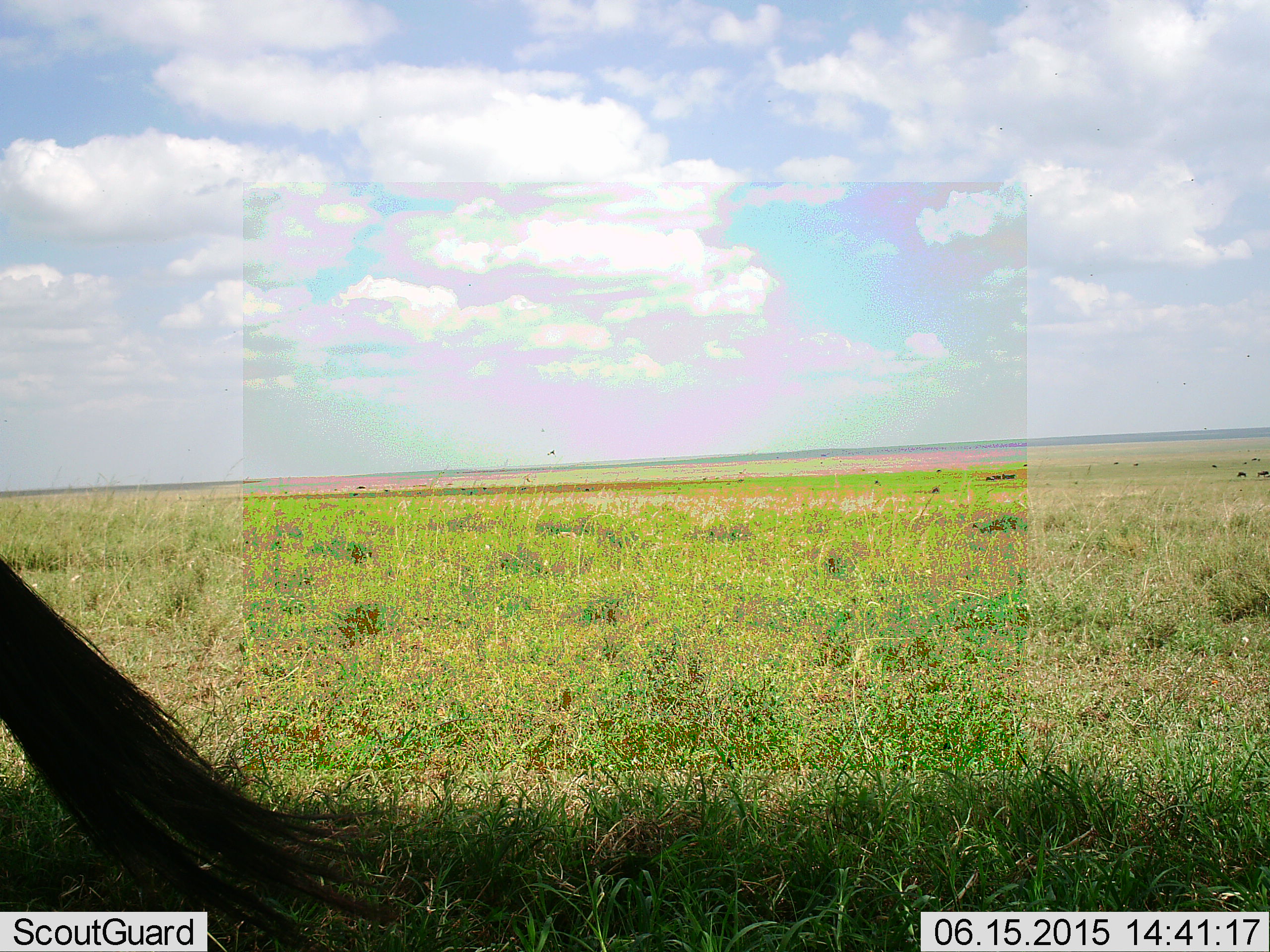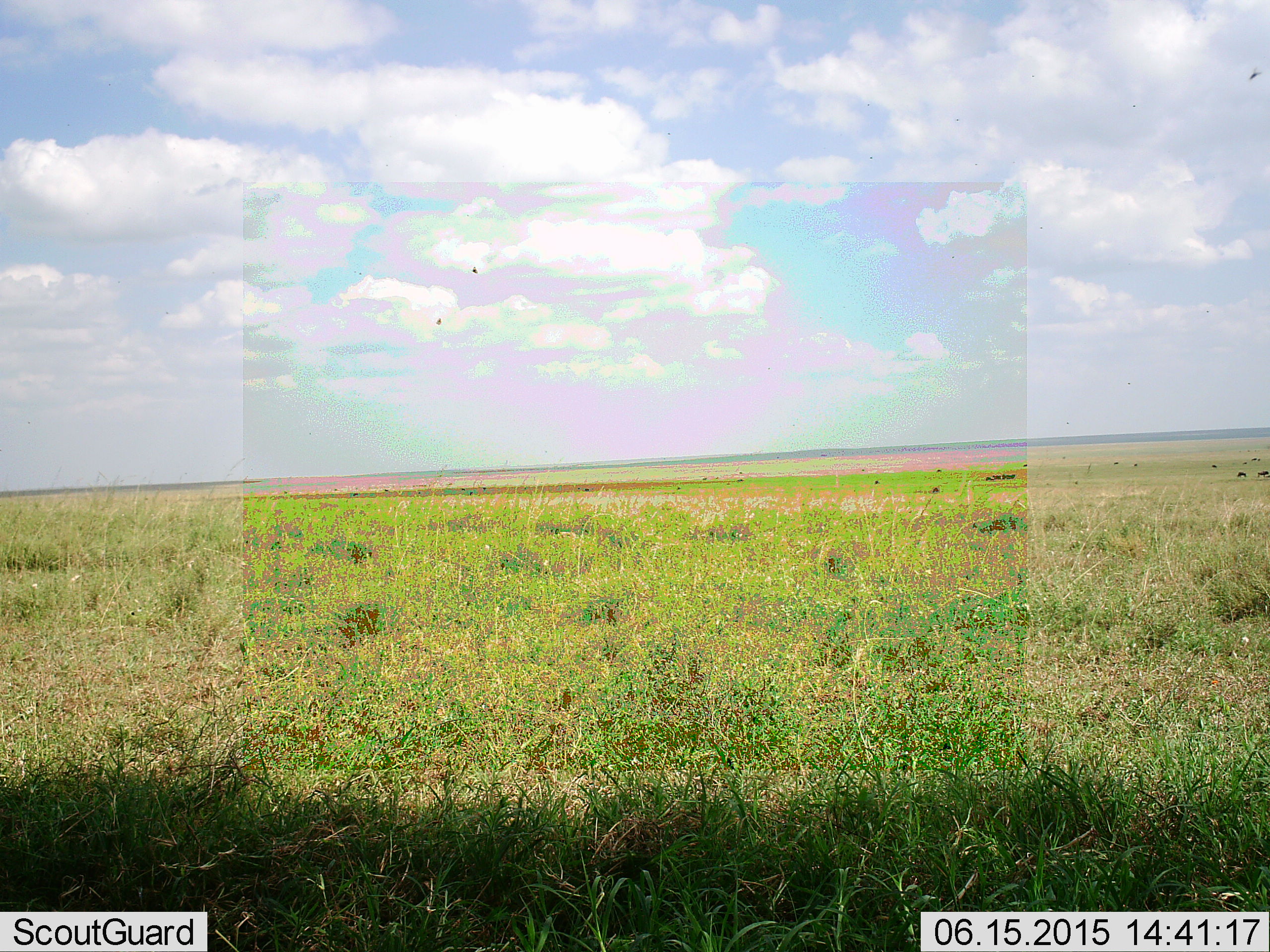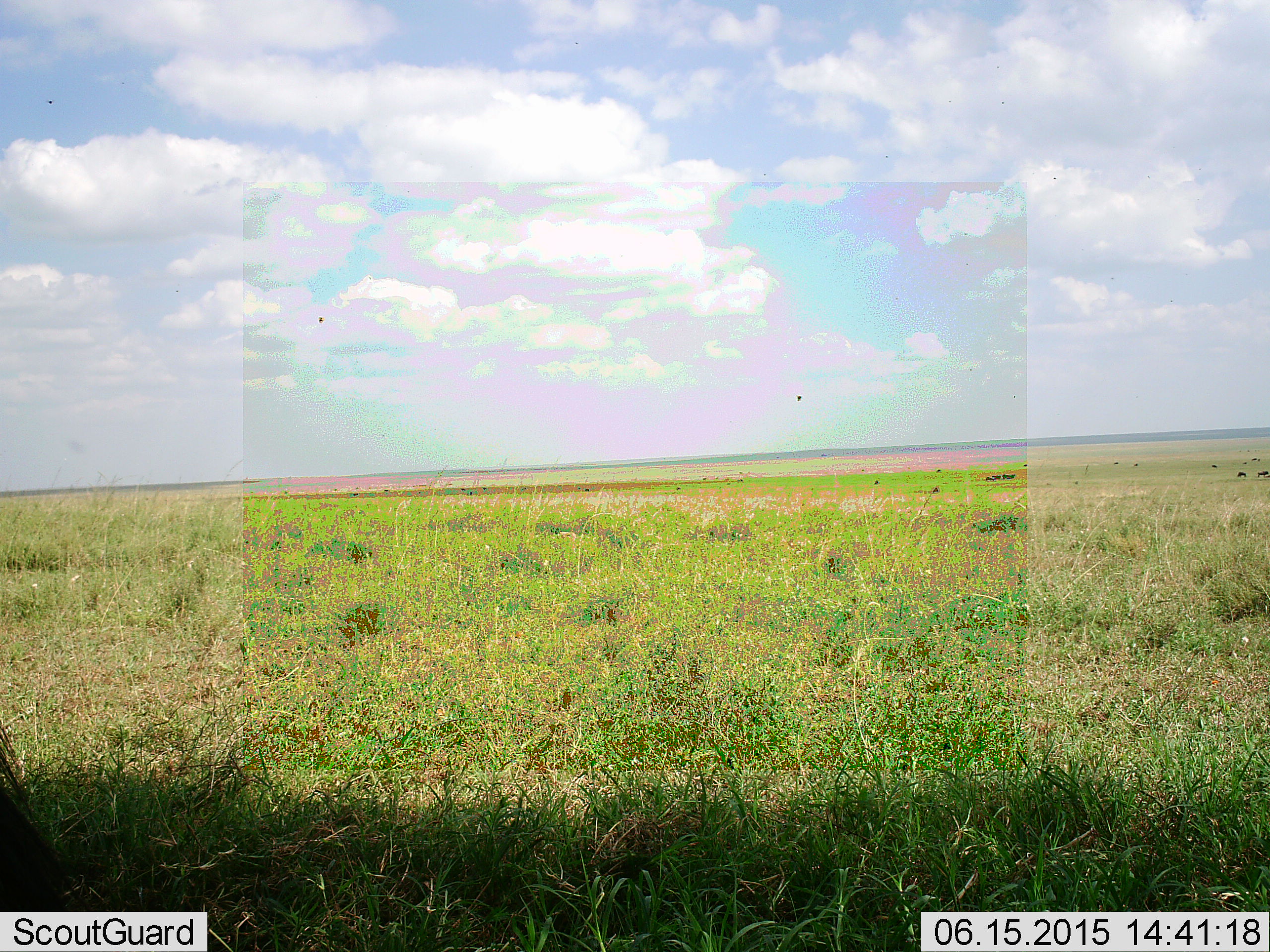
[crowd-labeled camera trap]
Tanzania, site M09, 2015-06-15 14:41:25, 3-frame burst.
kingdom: Animalia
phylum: Chordata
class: Mammalia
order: Artiodactyla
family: Bovidae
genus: Connochaetes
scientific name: Connochaetes taurinus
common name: blue wildebeest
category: wildebeest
Wildebeest (blue wildebeest) (Connochaetes taurinus), count 1. Behavior (volunteer vote fractions): standing 90%, resting 0%, moving 20%, interacting 10%. Young present (vote fraction): 0%. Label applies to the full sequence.